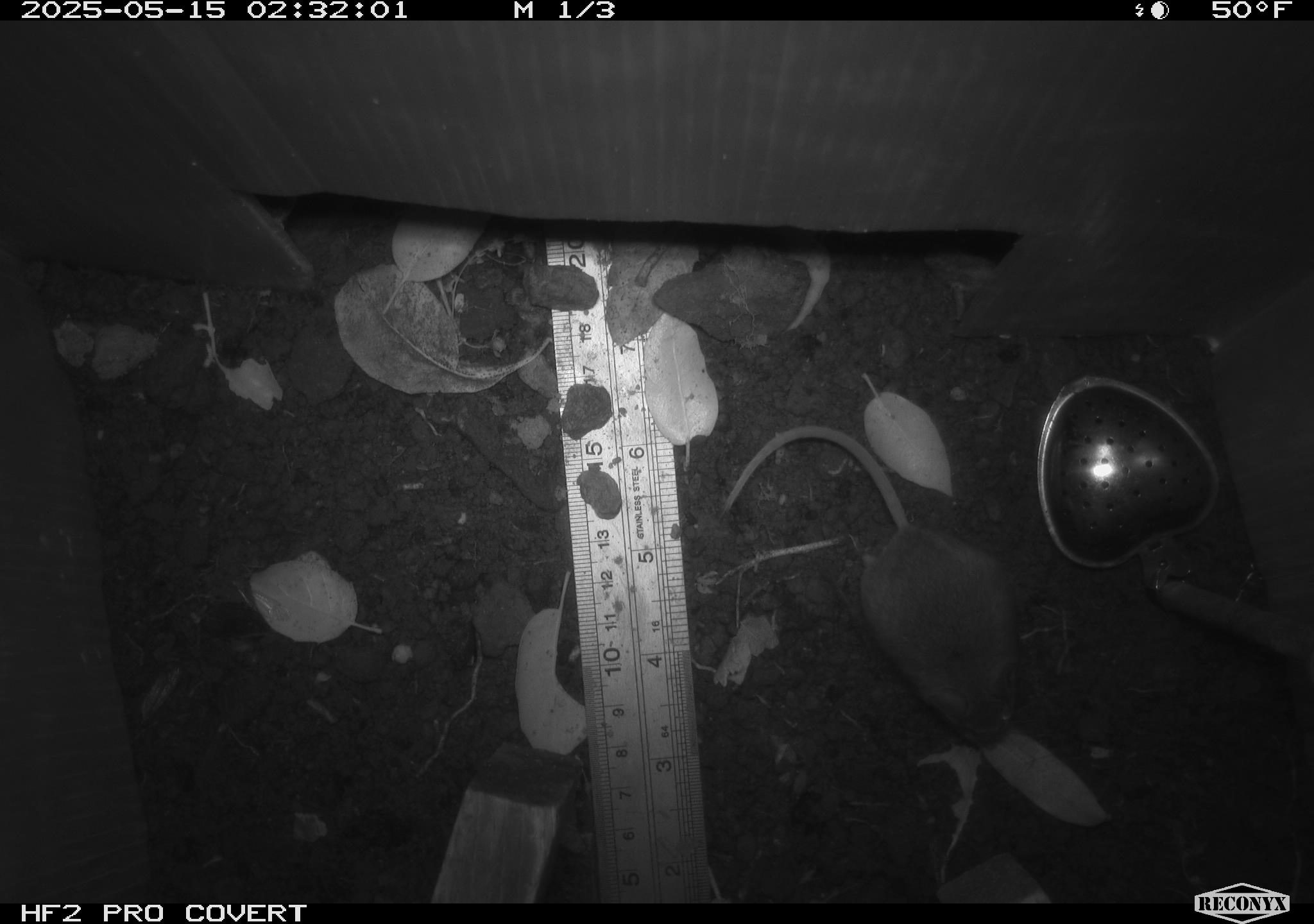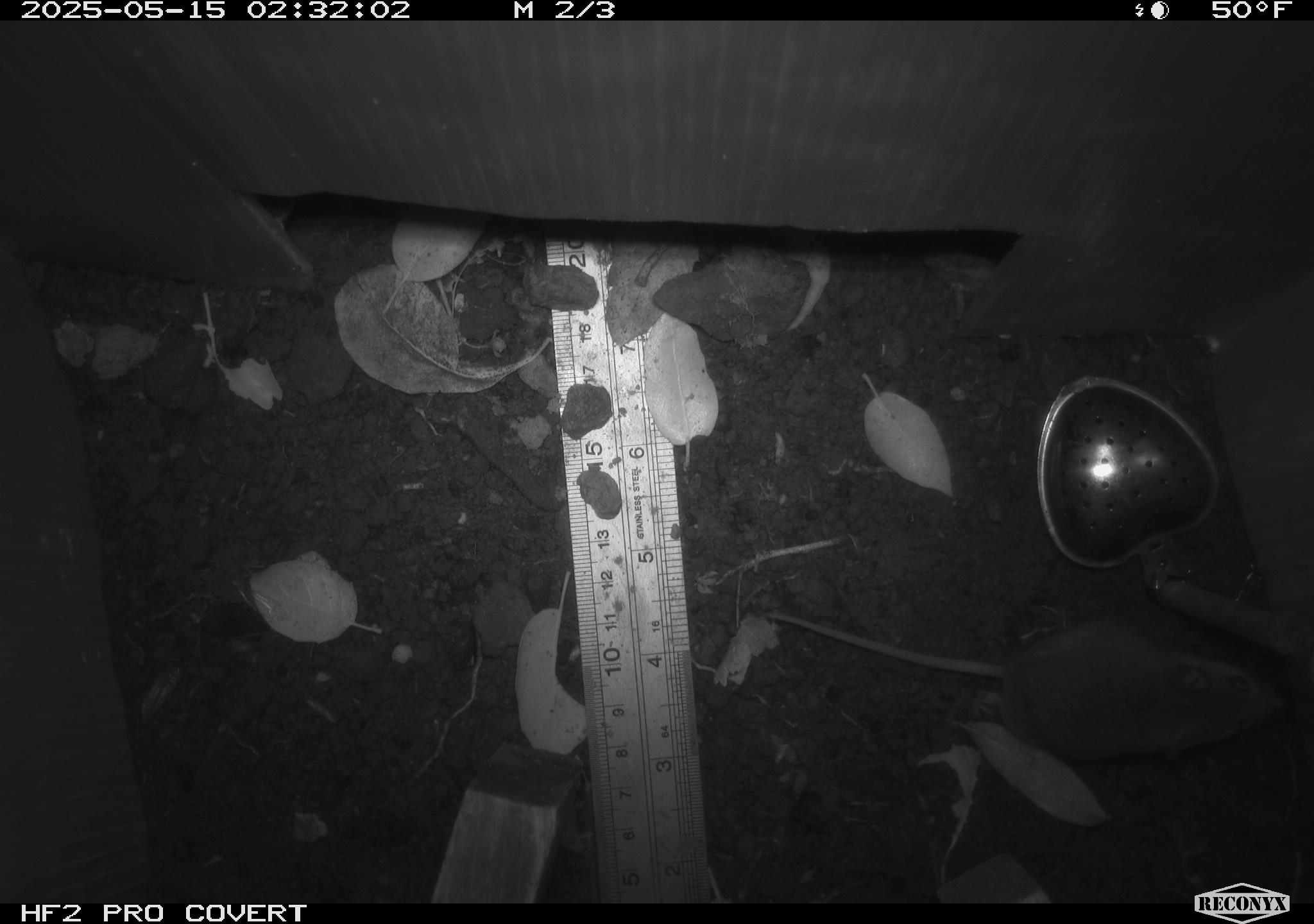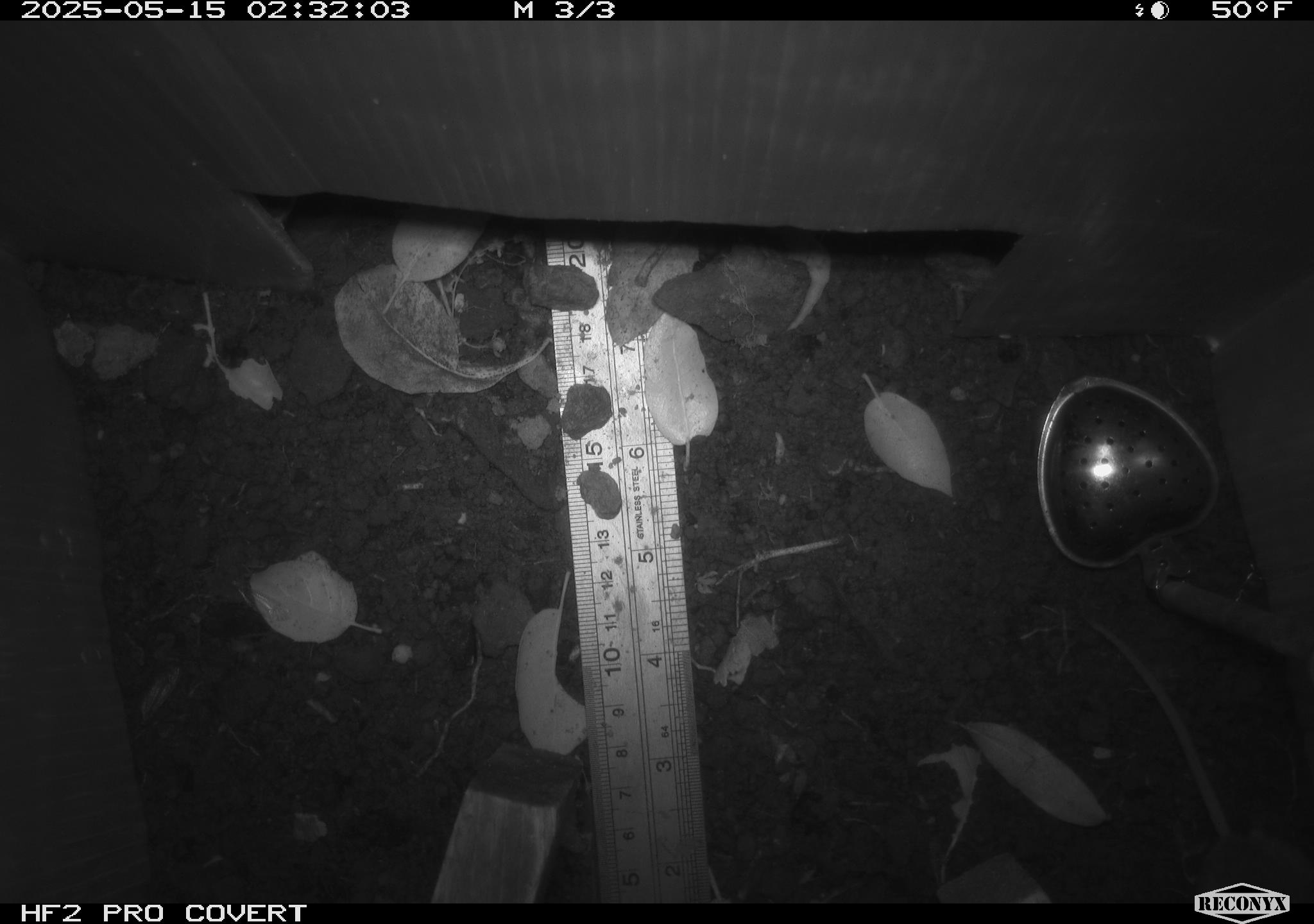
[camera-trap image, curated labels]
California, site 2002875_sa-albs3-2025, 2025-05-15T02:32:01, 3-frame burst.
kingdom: Animalia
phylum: Chordata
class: Mammalia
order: Rodentia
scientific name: Rodentia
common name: mouse species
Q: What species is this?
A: Mouse species (Rodentia).